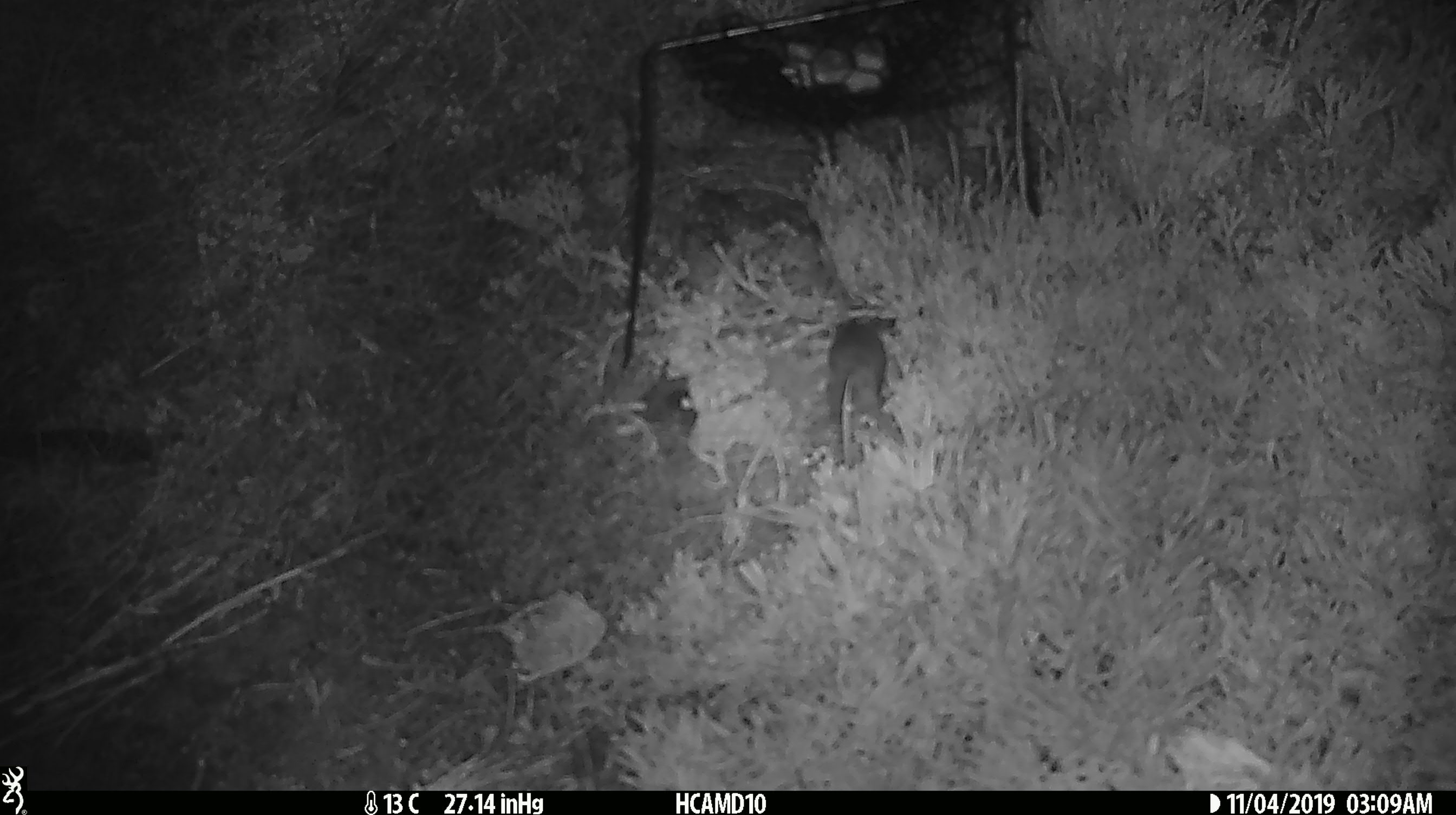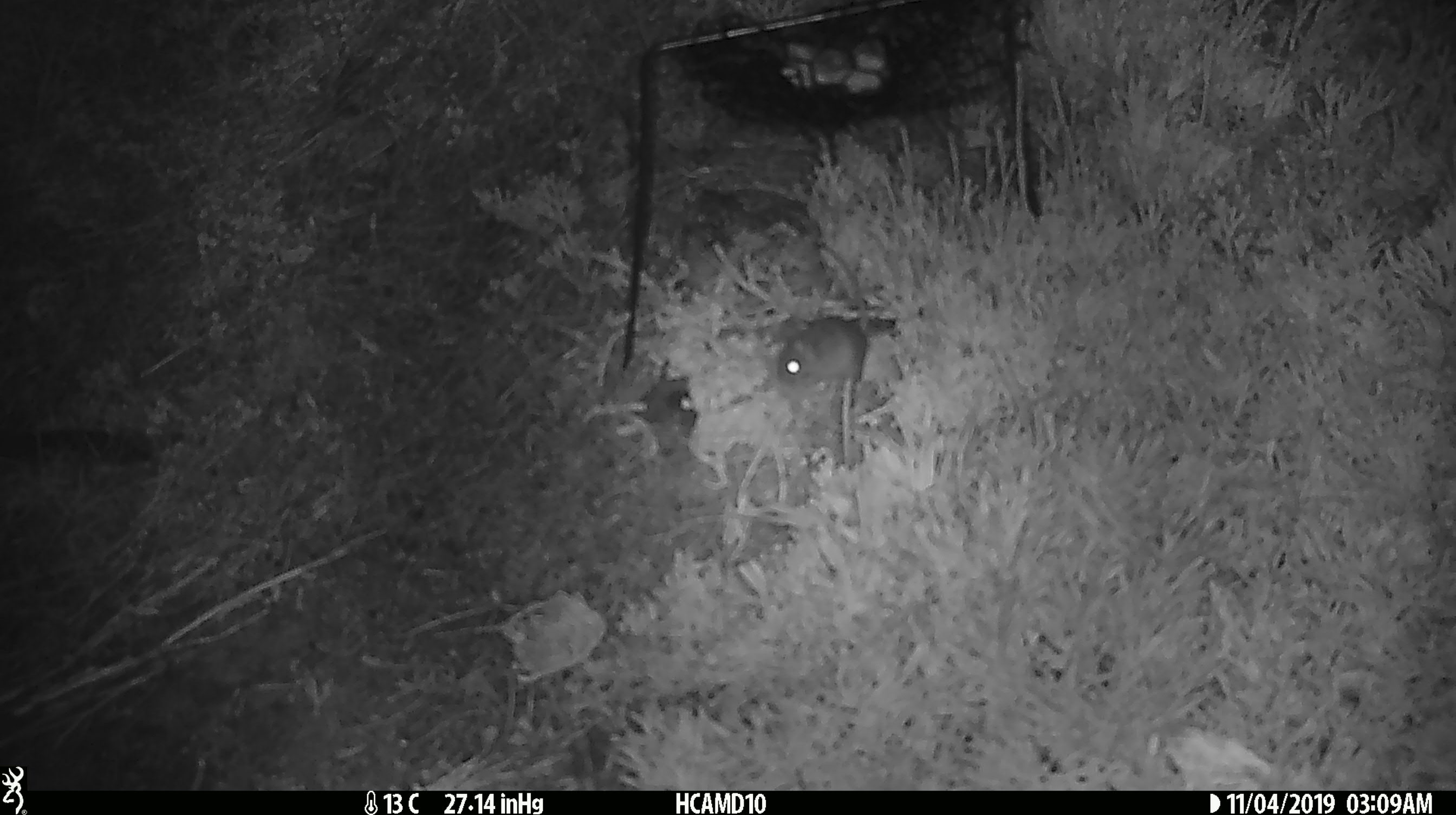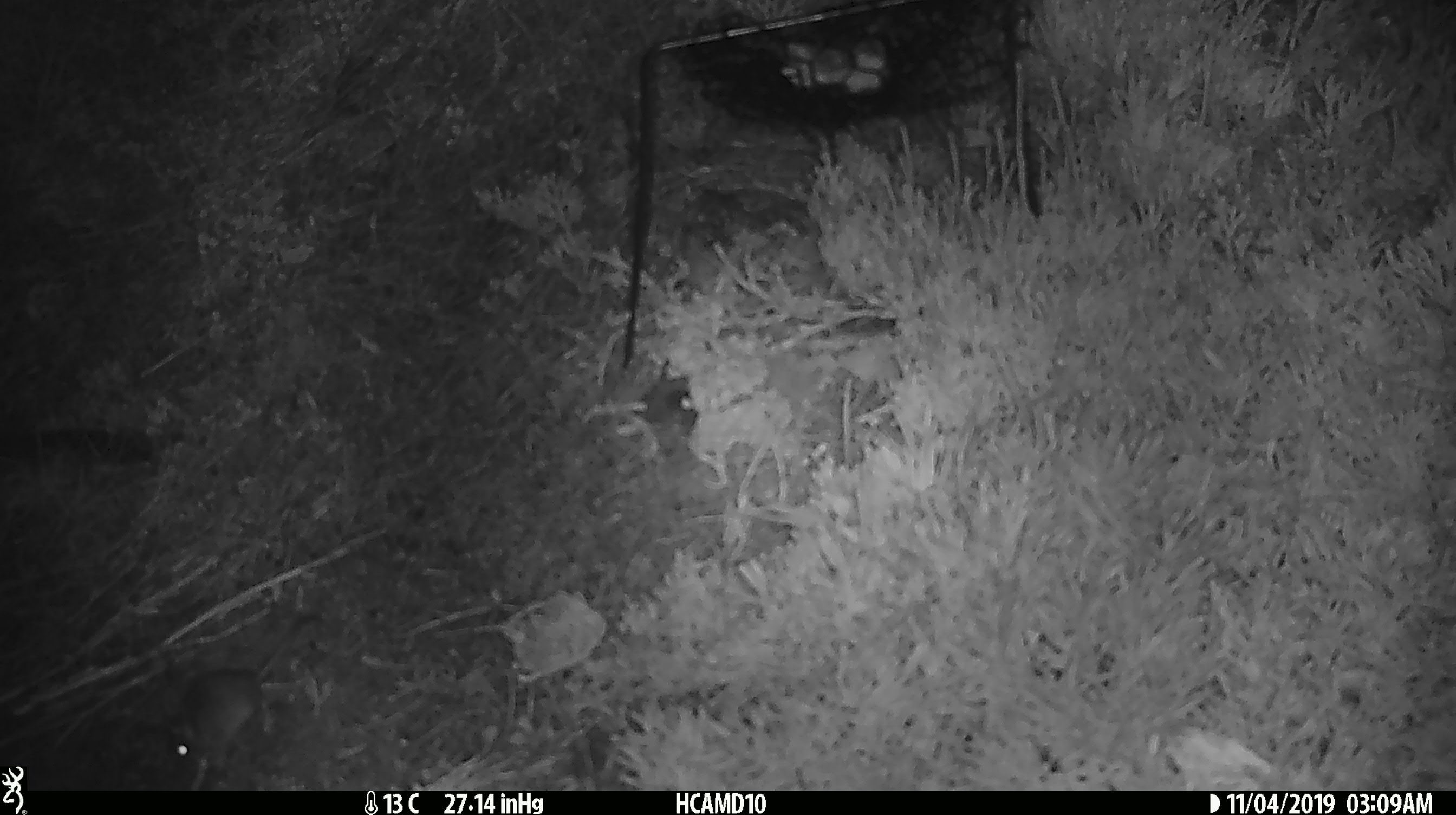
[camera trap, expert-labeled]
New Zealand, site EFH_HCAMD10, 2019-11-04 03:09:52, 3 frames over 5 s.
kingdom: Animalia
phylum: Chordata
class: Mammalia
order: Rodentia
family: Muridae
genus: Mus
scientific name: Mus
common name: mouse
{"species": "mouse (Mus)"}